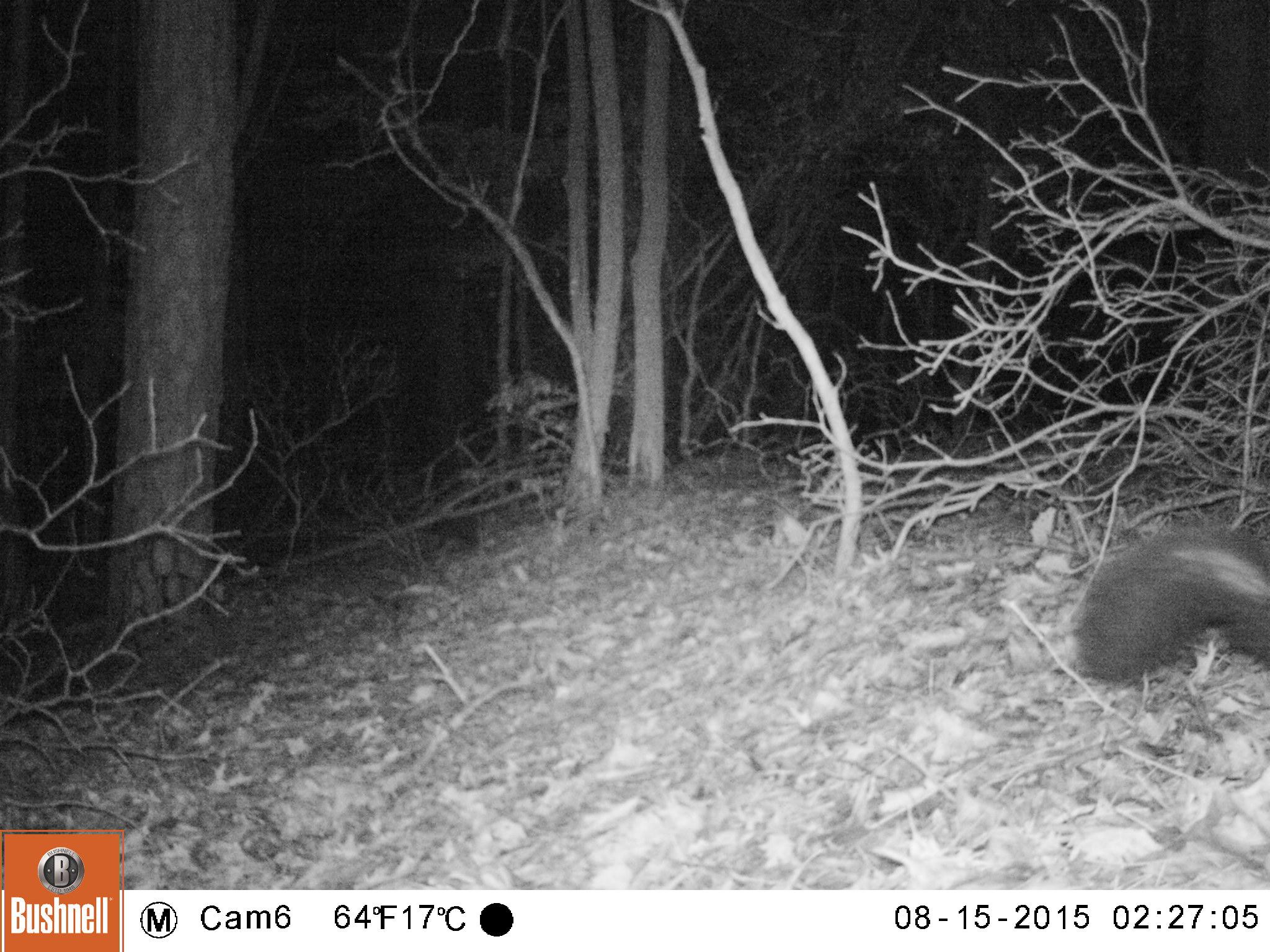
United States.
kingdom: Animalia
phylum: Chordata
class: Mammalia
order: Carnivora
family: Mephitidae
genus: Mephitis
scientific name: Mephitis mephitis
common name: striped skunk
Striped Skunk (Mephitis mephitis).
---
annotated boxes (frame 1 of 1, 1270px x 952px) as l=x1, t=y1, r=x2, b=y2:
Striped Skunk: l=1055, t=505, r=1270, b=691